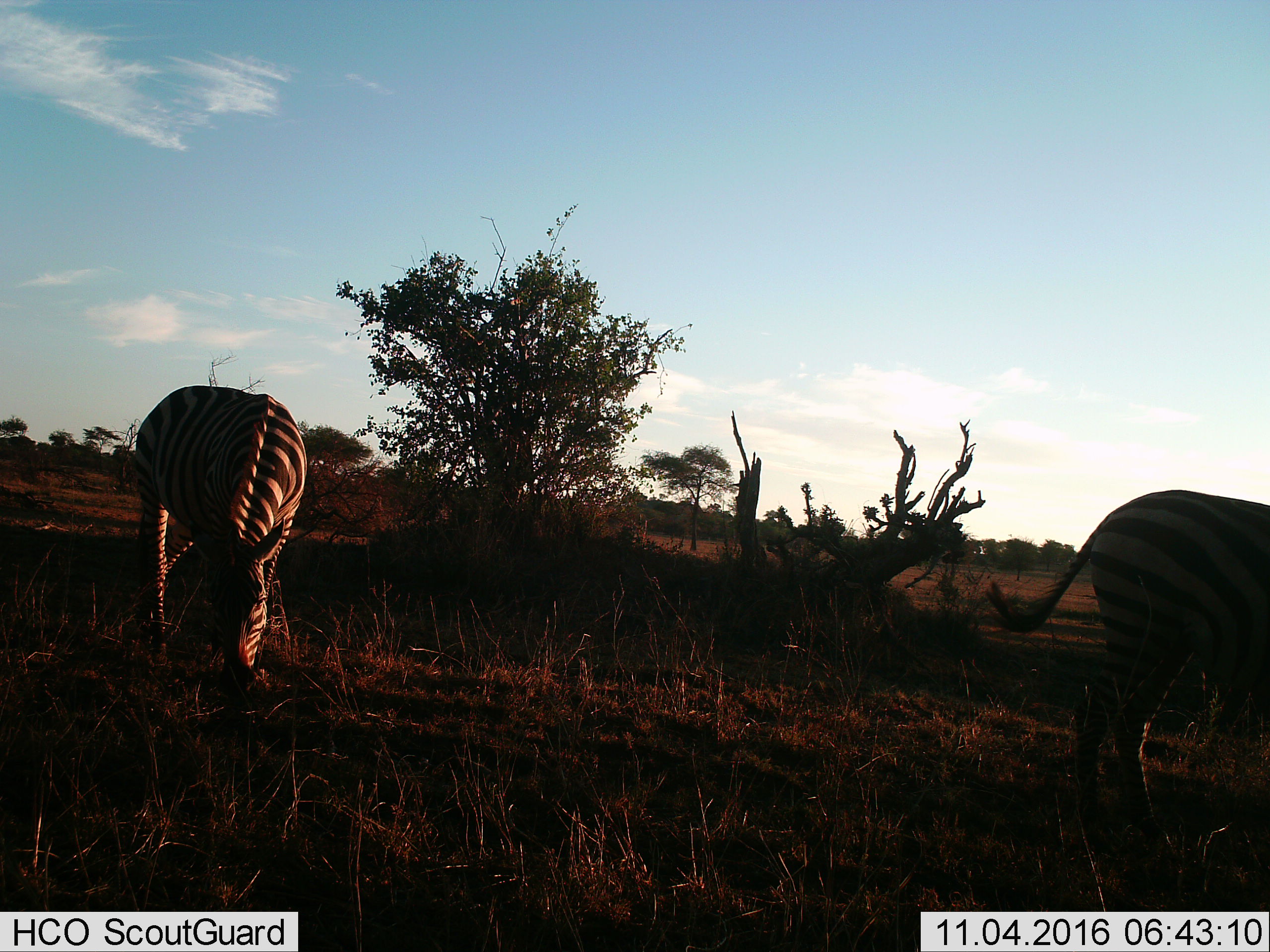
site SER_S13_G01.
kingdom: Animalia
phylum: Chordata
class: Mammalia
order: Perissodactyla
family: Equidae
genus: Equus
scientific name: Equus quagga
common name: plains zebra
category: zebraplains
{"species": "zebraplains (plains zebra) (Equus quagga)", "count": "2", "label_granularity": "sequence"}